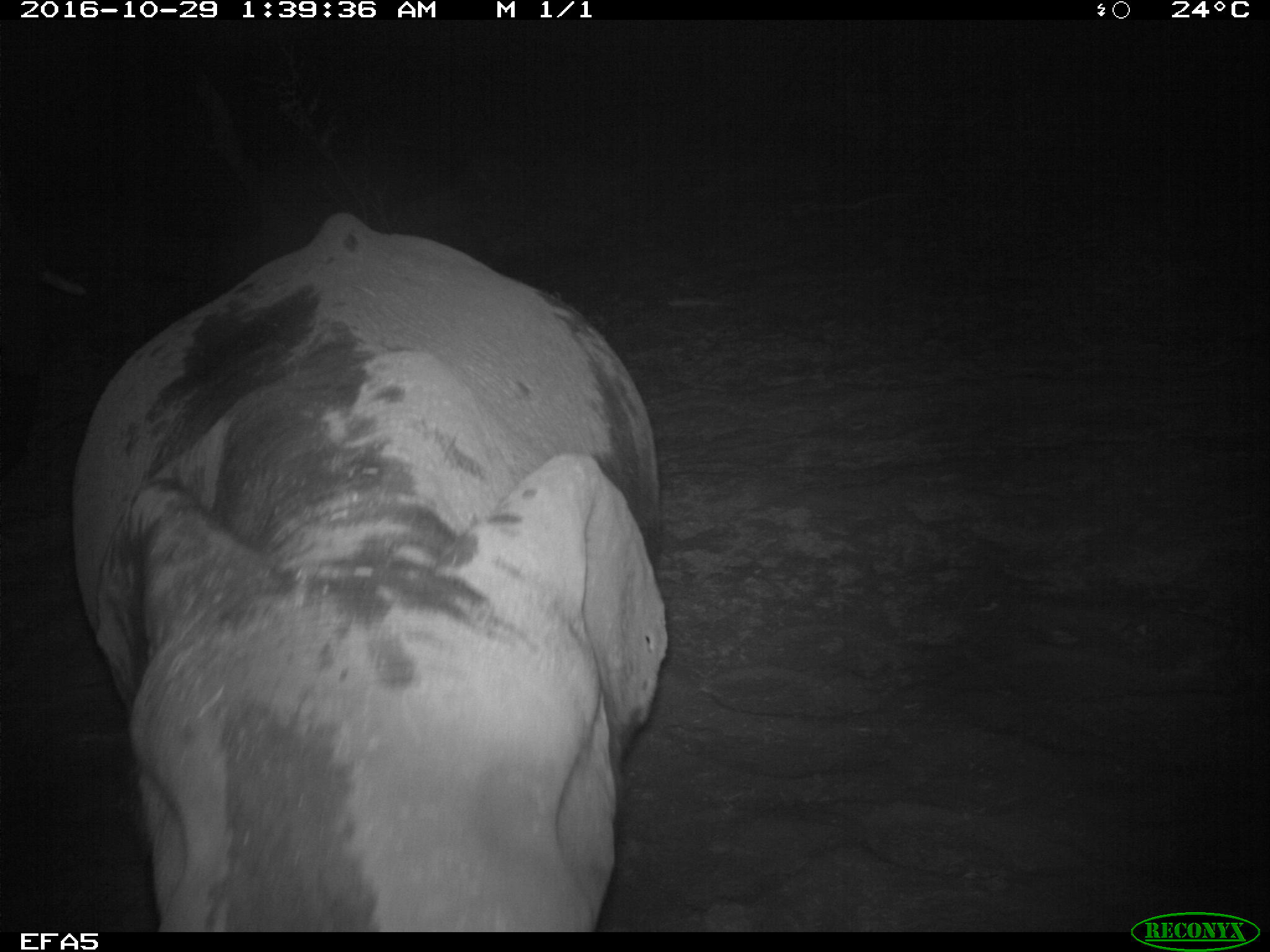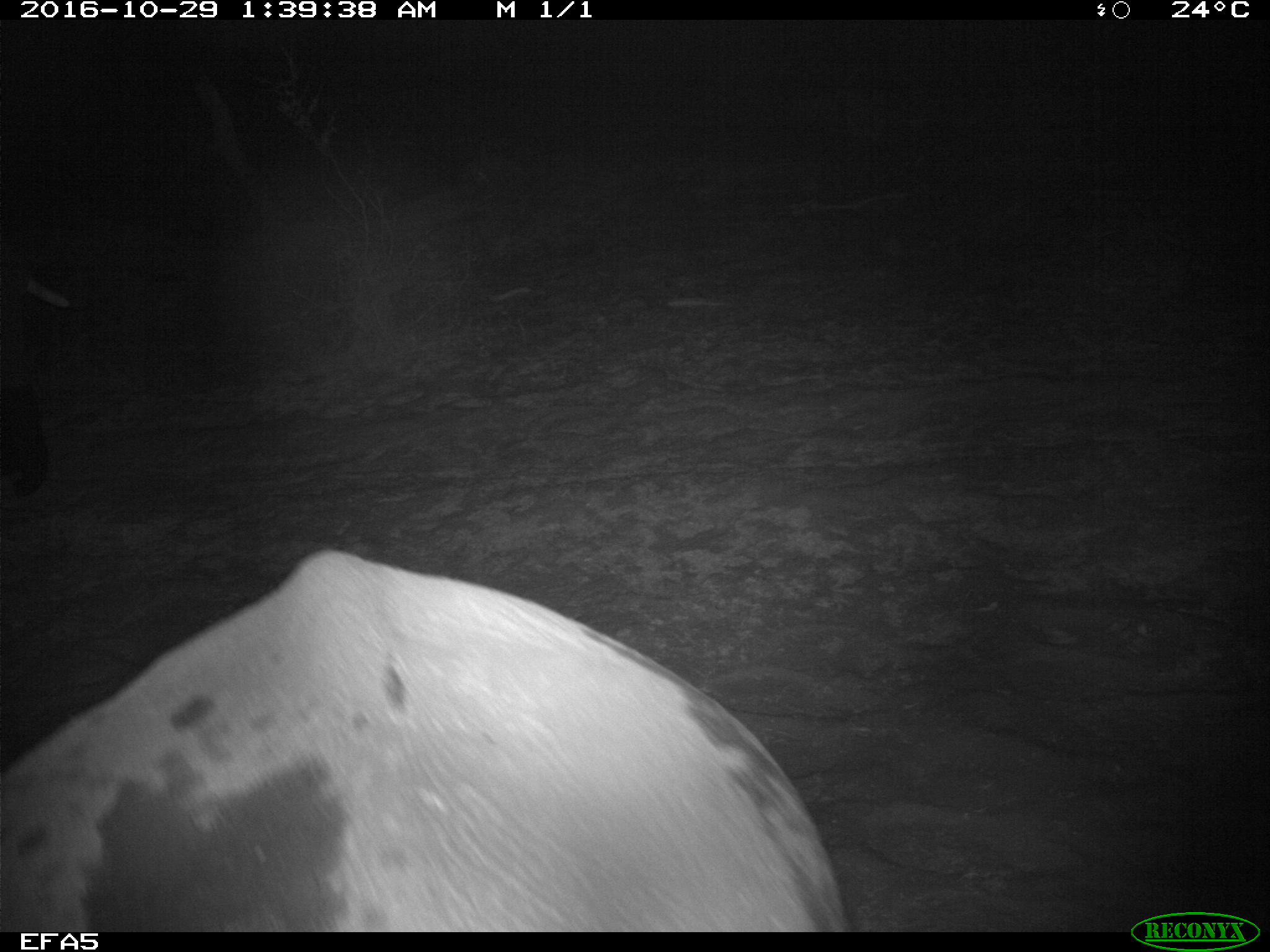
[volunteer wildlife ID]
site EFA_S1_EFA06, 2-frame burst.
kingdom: Animalia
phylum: Chordata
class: Mammalia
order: Proboscidea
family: Elephantidae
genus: Loxodonta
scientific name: Loxodonta africana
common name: african bush elephant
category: elephant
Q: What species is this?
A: Elephant (african bush elephant) (Loxodonta africana).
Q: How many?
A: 1.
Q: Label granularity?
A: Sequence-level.